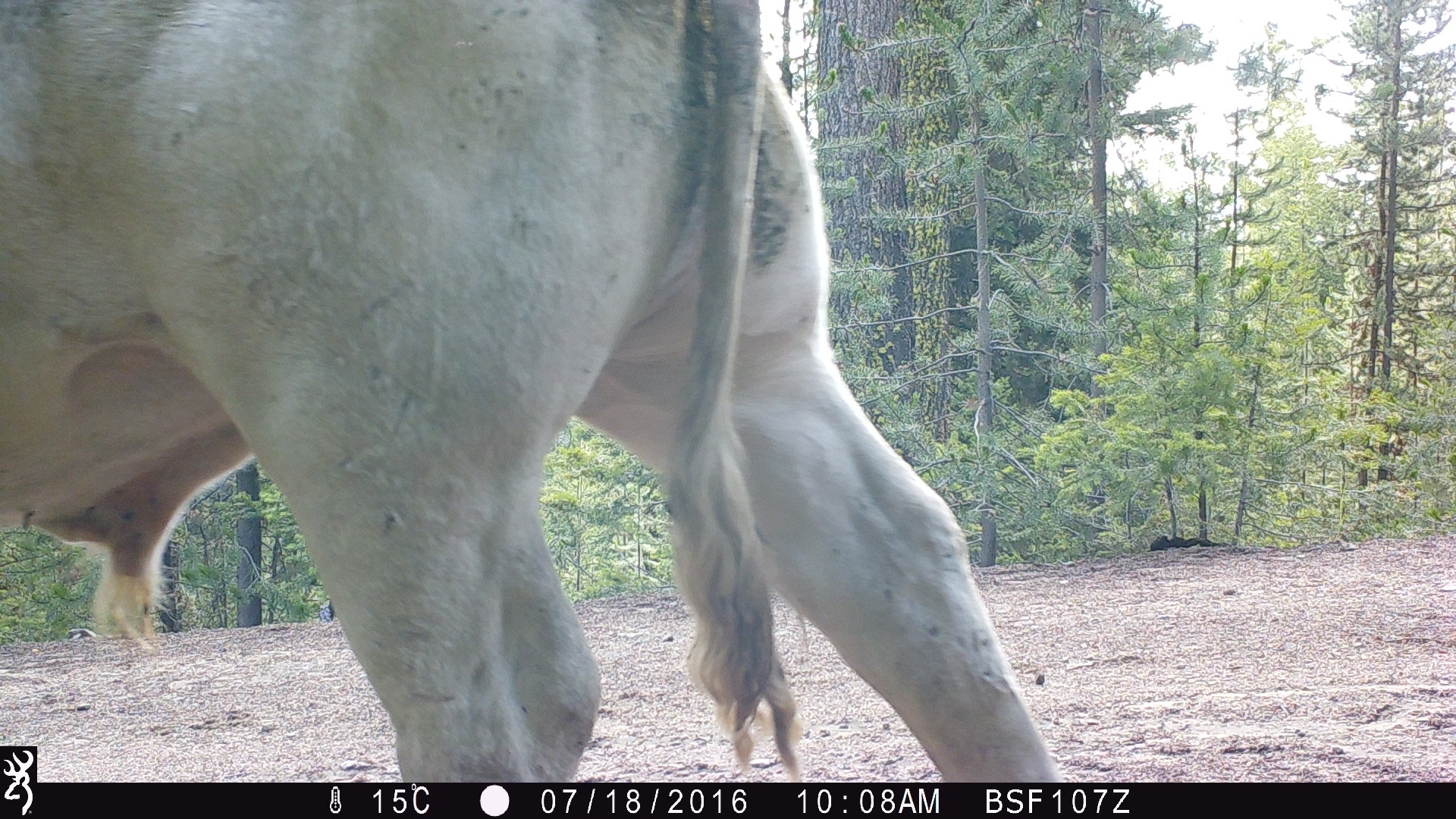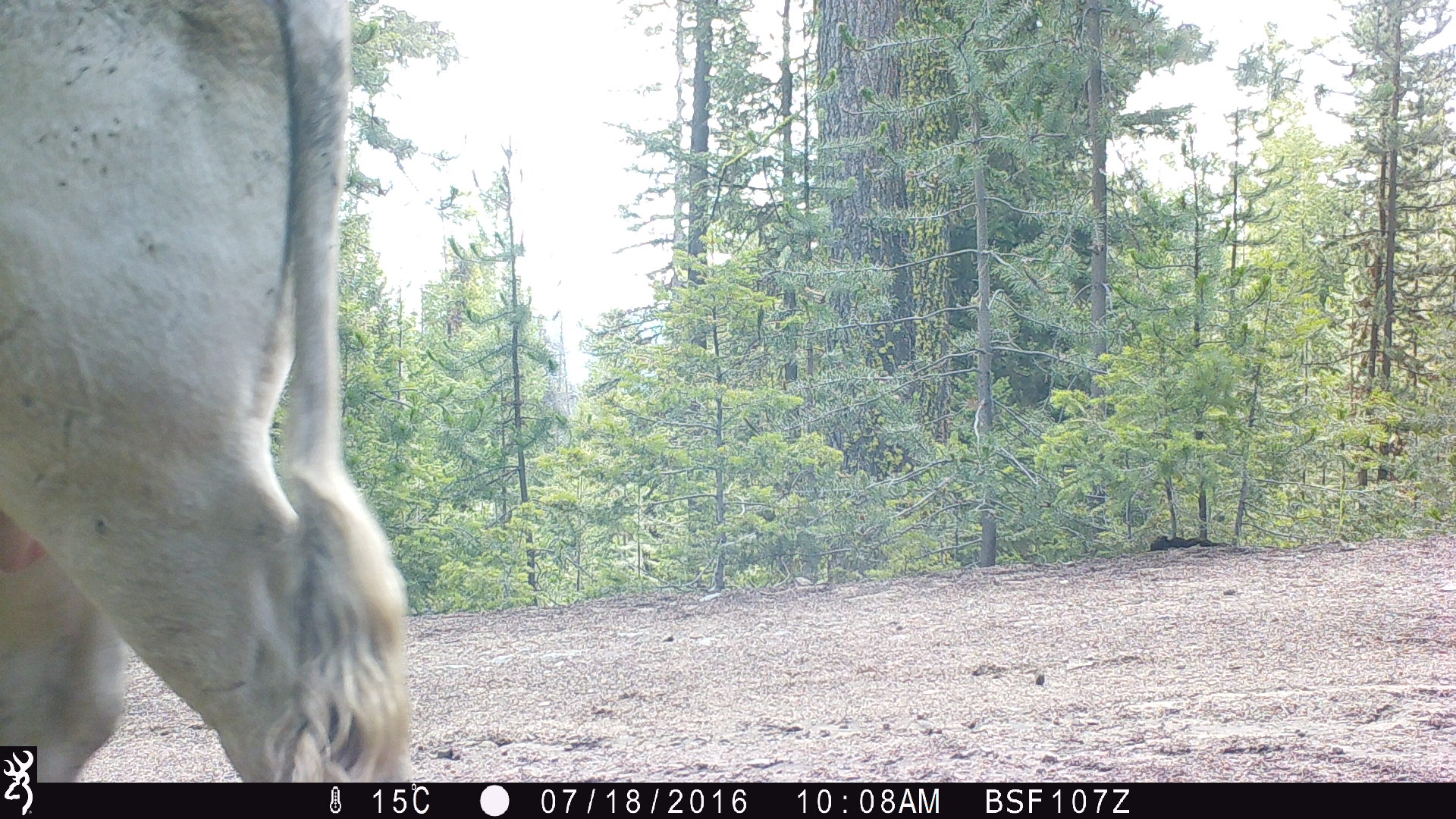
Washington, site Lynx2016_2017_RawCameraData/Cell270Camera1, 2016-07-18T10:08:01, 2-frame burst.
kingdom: Animalia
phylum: Chordata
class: Mammalia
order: Artiodactyla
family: Bovidae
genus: Bos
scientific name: Bos taurus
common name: domestic cattle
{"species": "domestic cattle (Bos taurus)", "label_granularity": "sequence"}